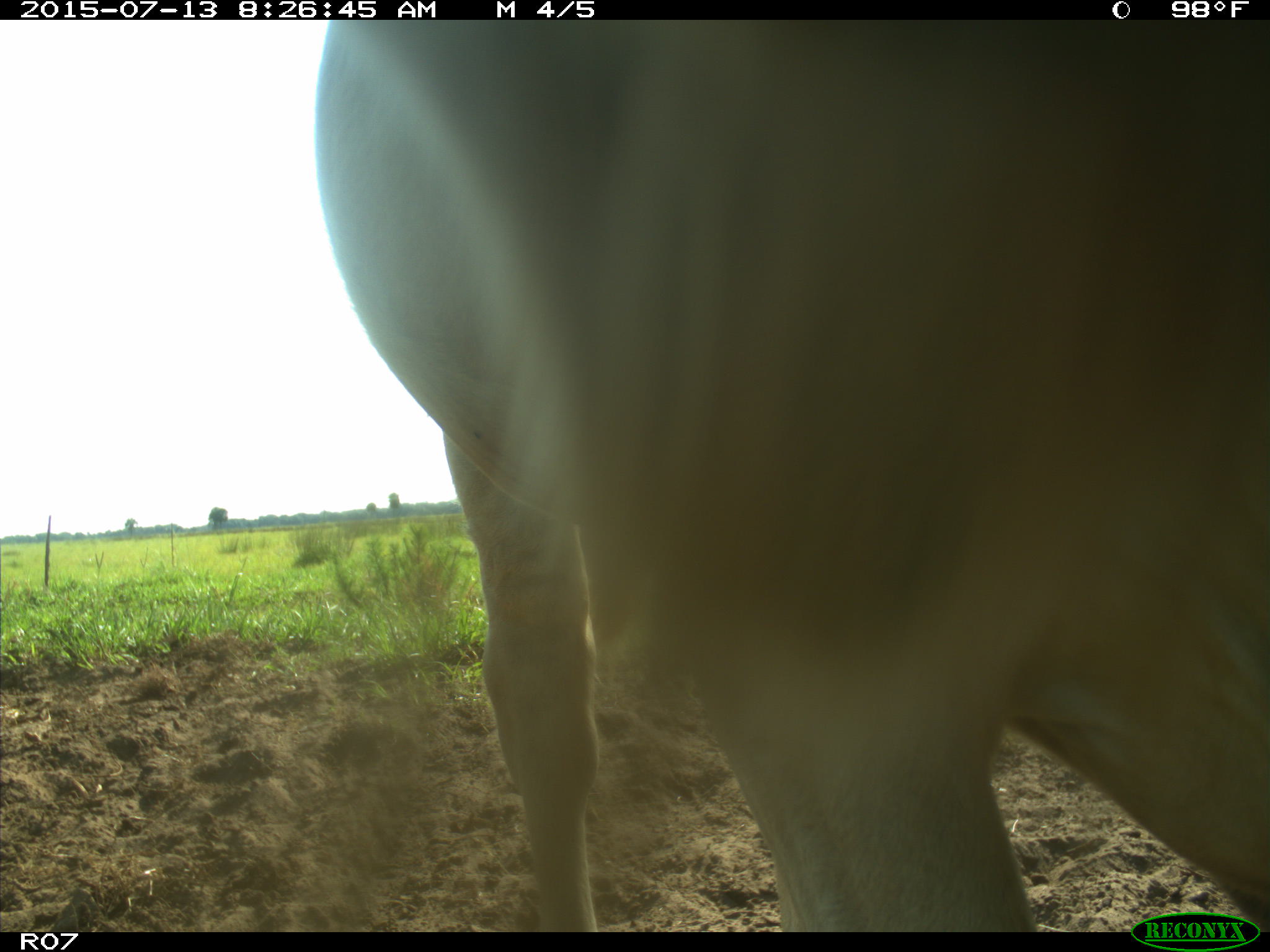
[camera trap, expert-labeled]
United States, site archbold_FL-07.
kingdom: Animalia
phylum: Chordata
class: Mammalia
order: Artiodactyla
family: Bovidae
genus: Bos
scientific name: Bos taurus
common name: domestic cow